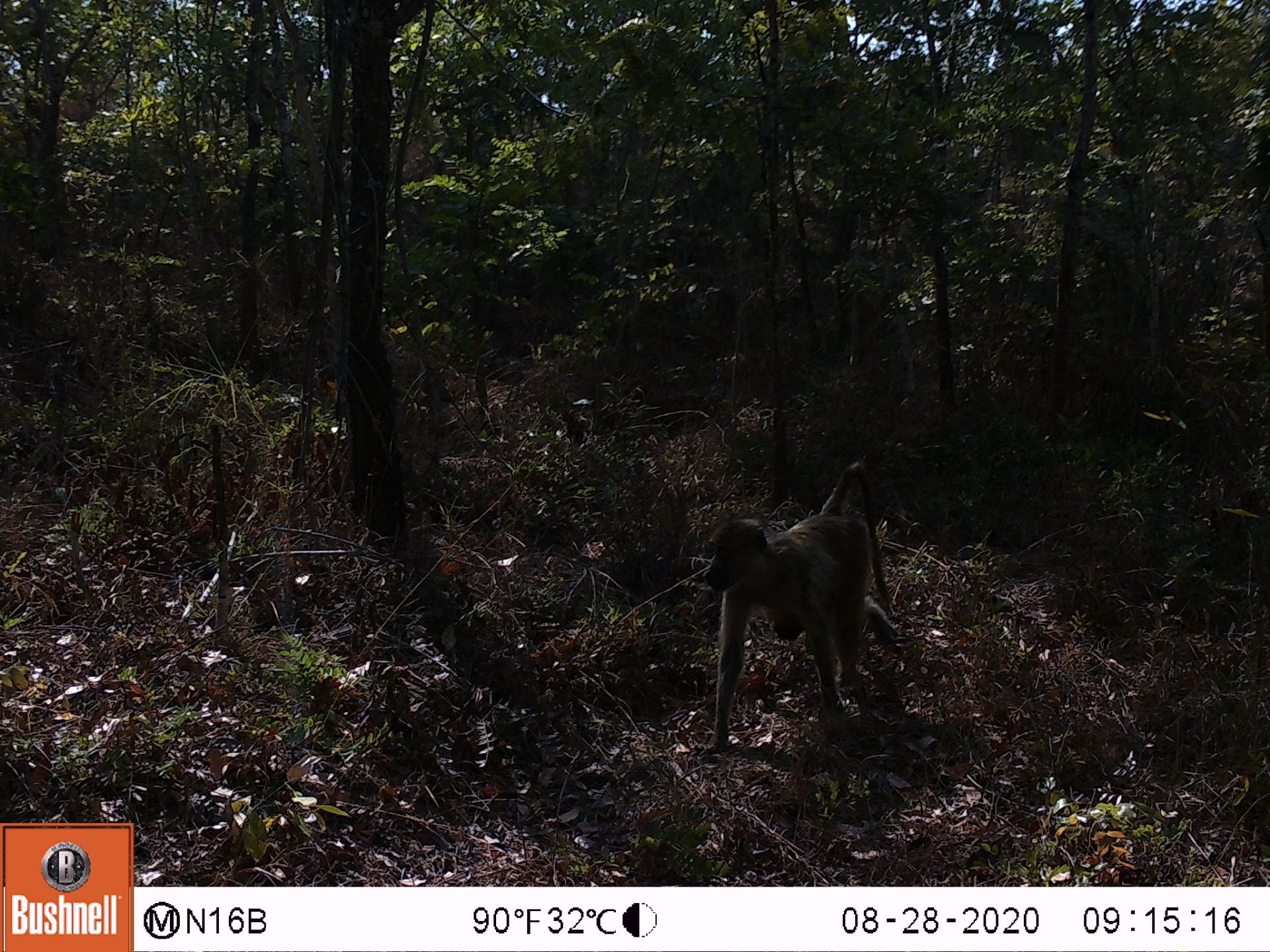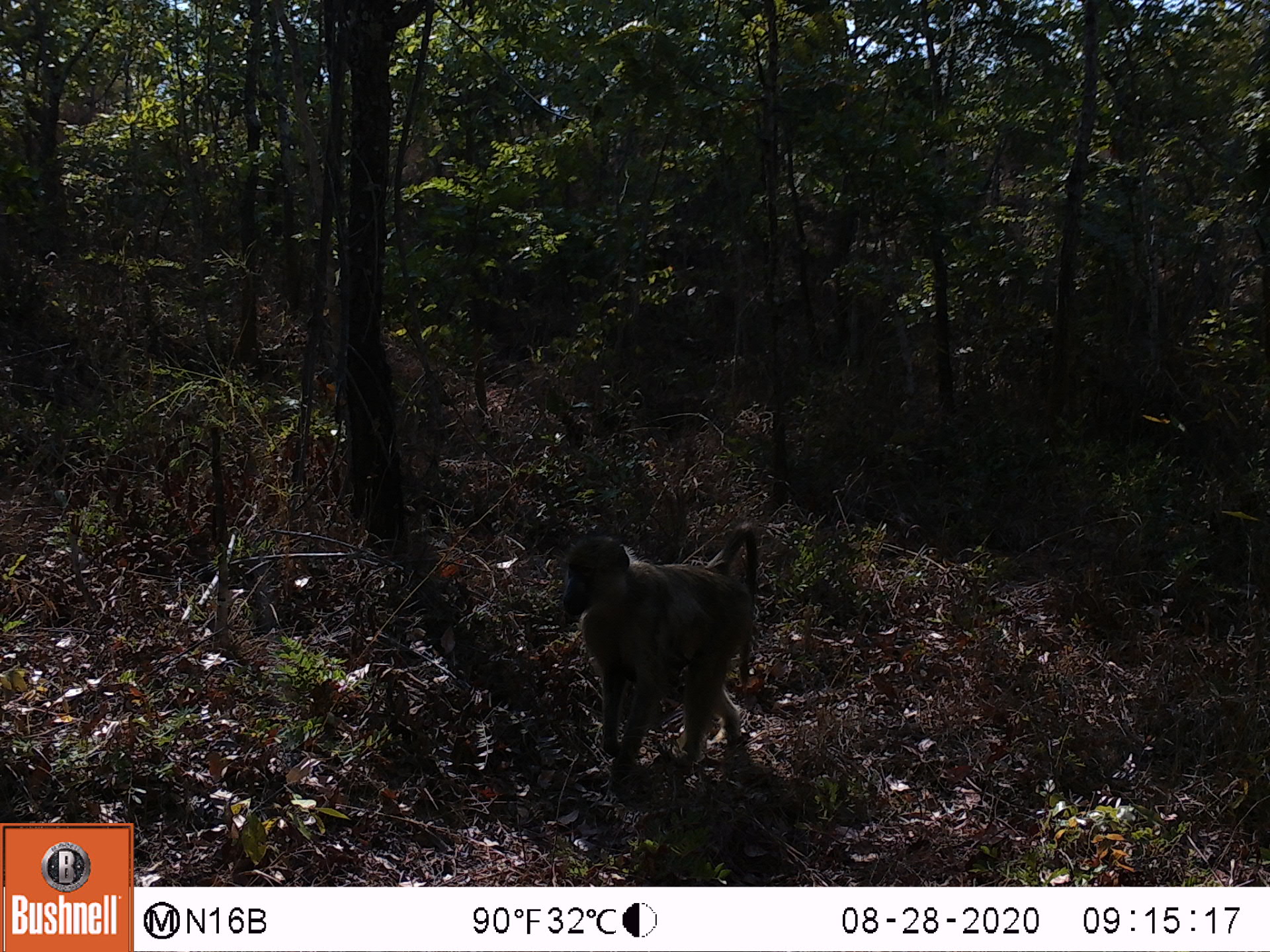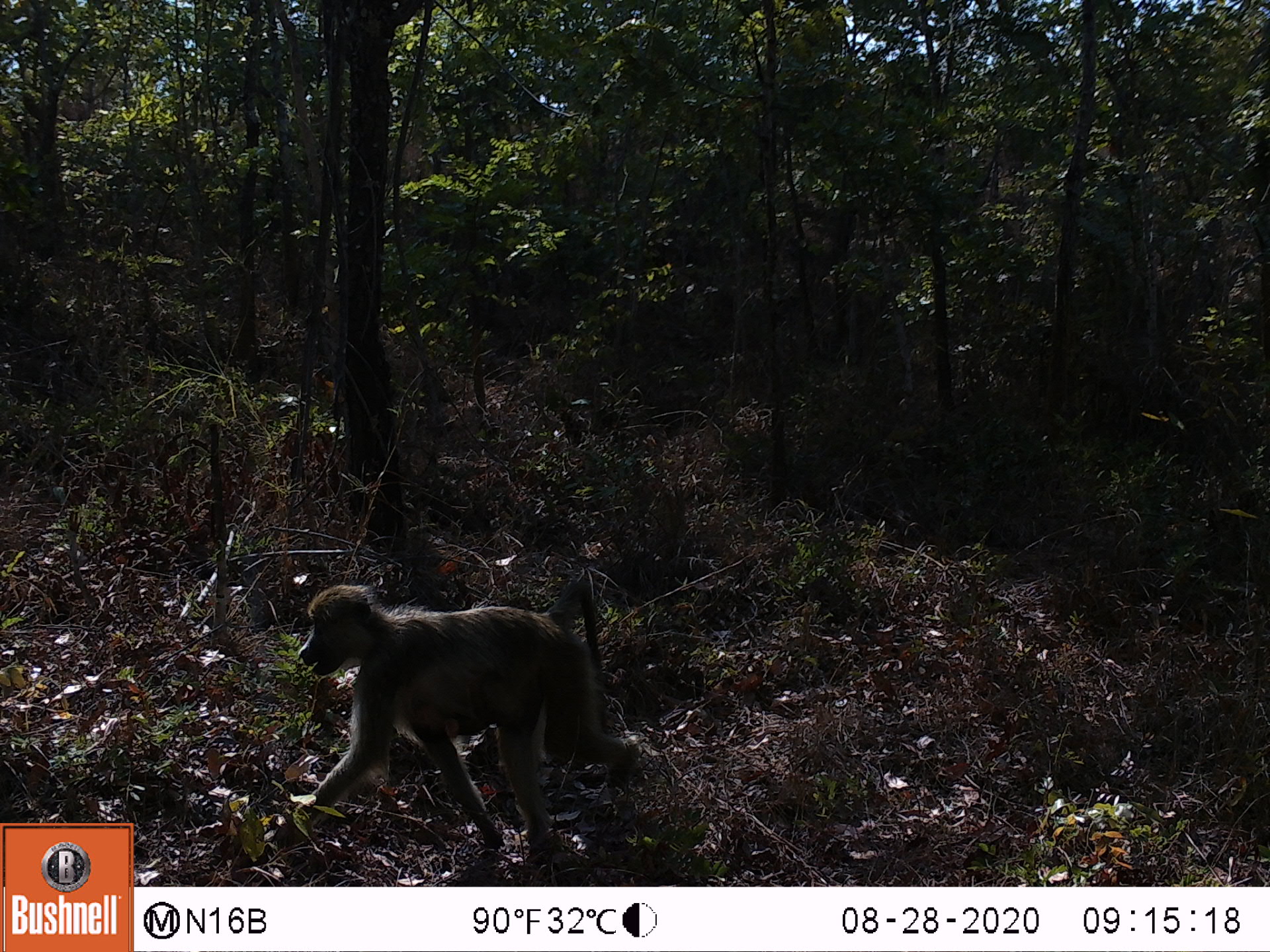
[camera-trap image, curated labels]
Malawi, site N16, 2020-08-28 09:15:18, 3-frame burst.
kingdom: Animalia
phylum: Chordata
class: Mammalia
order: Primates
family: Cercopithecidae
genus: Papio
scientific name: Papio cynocephalus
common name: yellow baboon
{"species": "yellow baboon (Papio cynocephalus)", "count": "1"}